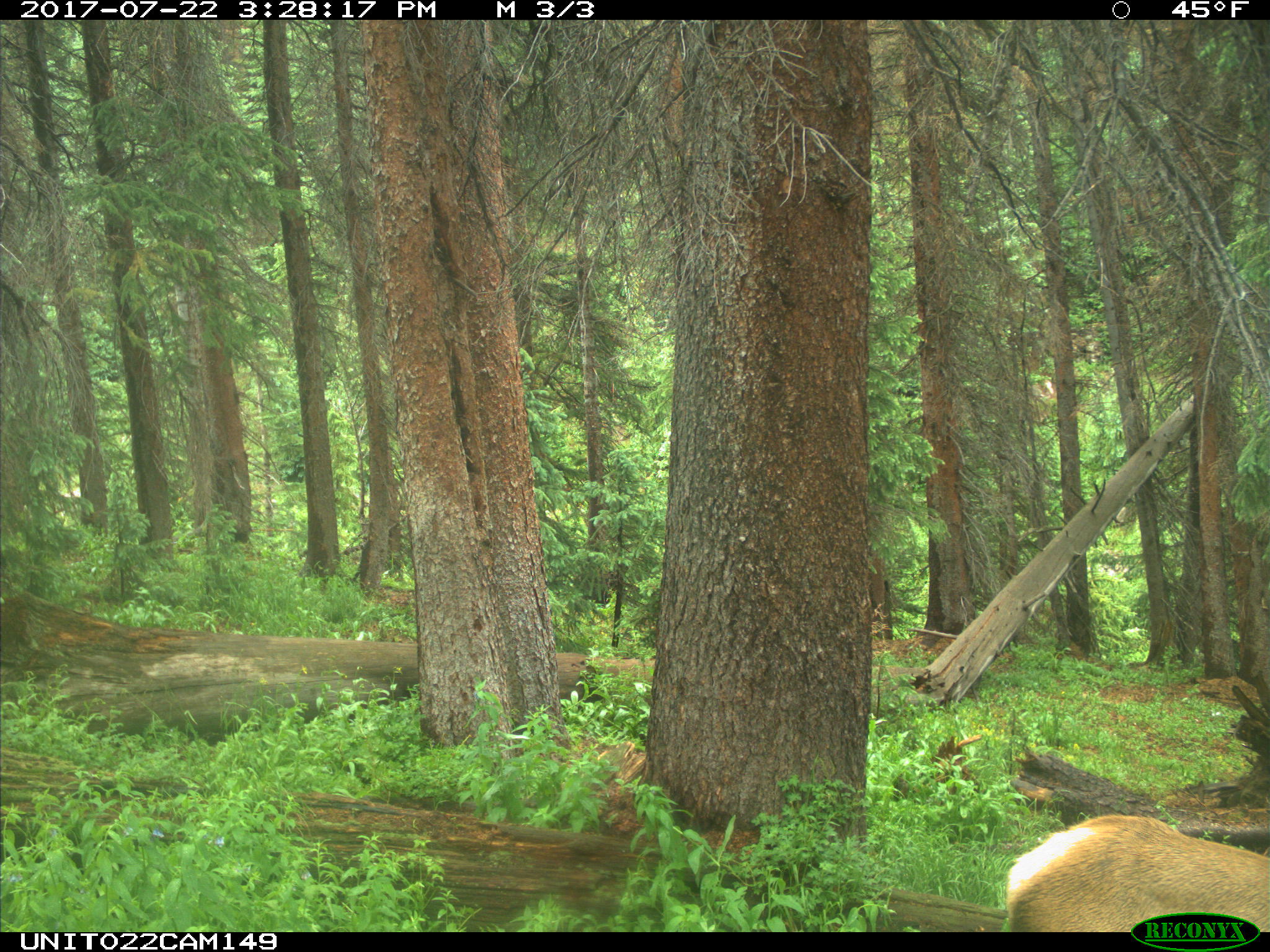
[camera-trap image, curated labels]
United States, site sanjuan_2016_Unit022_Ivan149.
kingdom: Animalia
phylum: Chordata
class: Mammalia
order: Artiodactyla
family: Cervidae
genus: Cervus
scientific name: Cervus elaphus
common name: red deer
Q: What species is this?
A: Cervus elaphus (red deer).